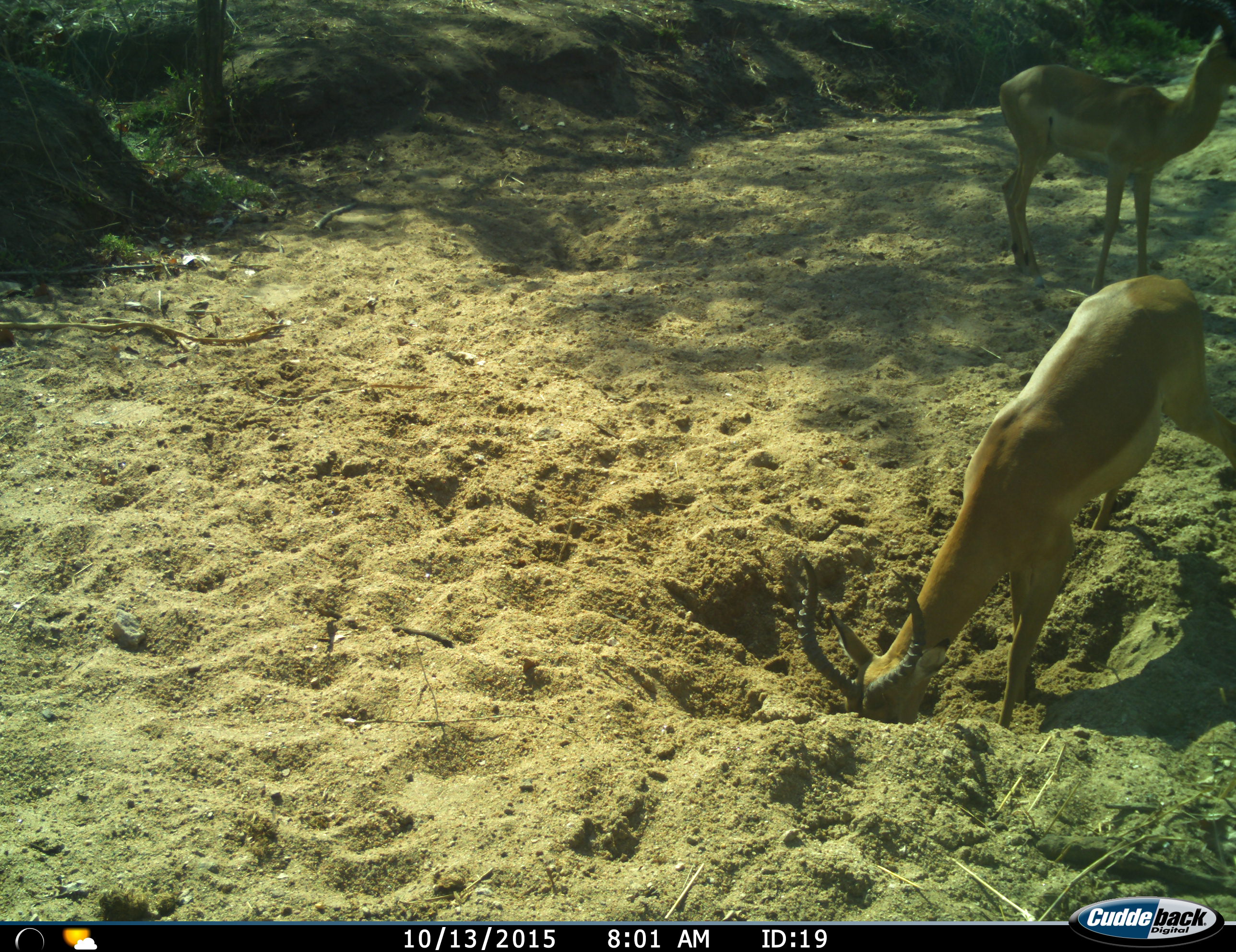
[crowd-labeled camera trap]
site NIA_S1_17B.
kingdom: Animalia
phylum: Chordata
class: Mammalia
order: Artiodactyla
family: Bovidae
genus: Aepyceros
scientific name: Aepyceros melampus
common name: impala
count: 2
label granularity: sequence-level